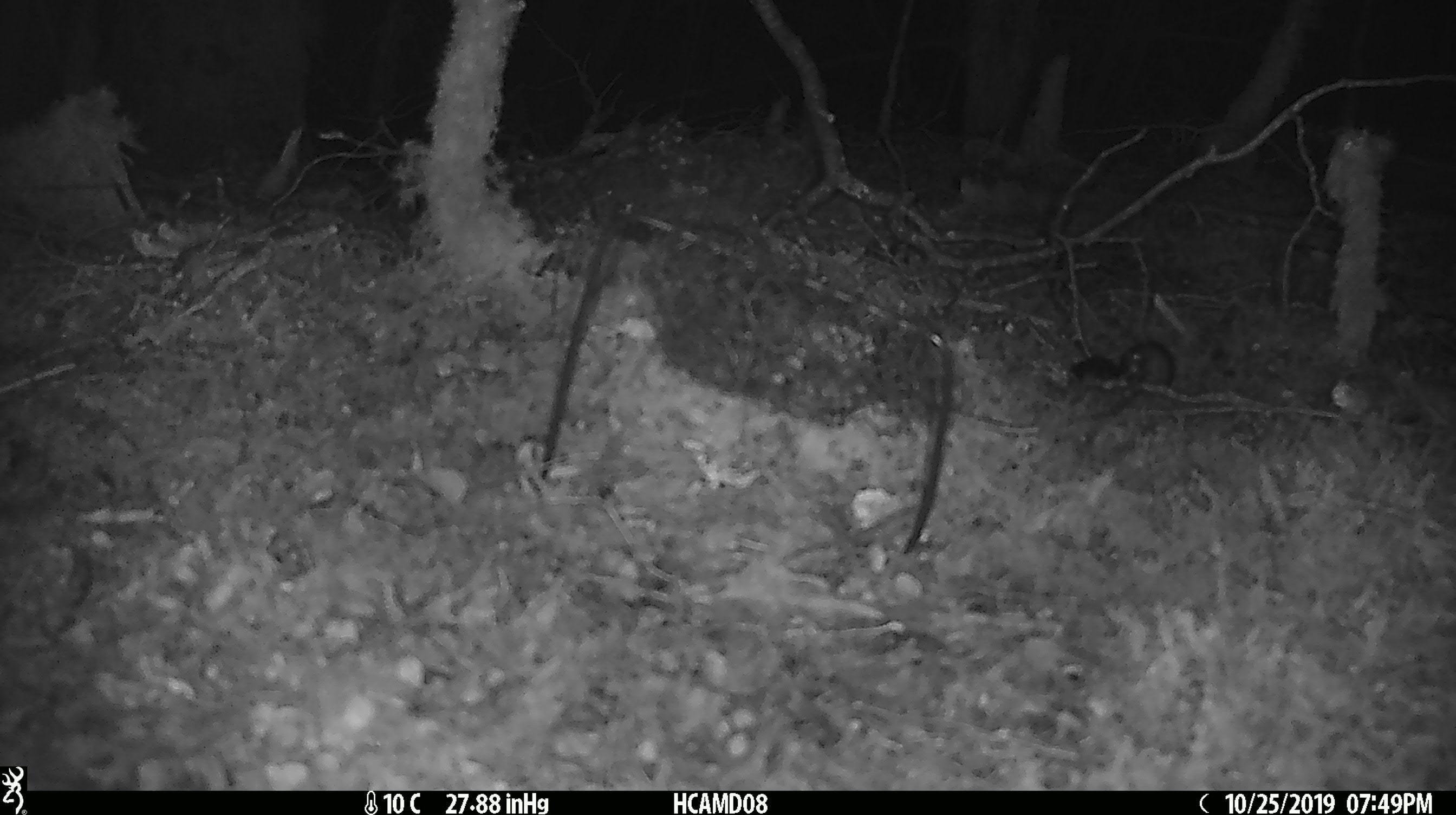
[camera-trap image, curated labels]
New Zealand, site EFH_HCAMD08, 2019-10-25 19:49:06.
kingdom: Animalia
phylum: Chordata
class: Mammalia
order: Rodentia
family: Muridae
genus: Mus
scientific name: Mus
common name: mouse